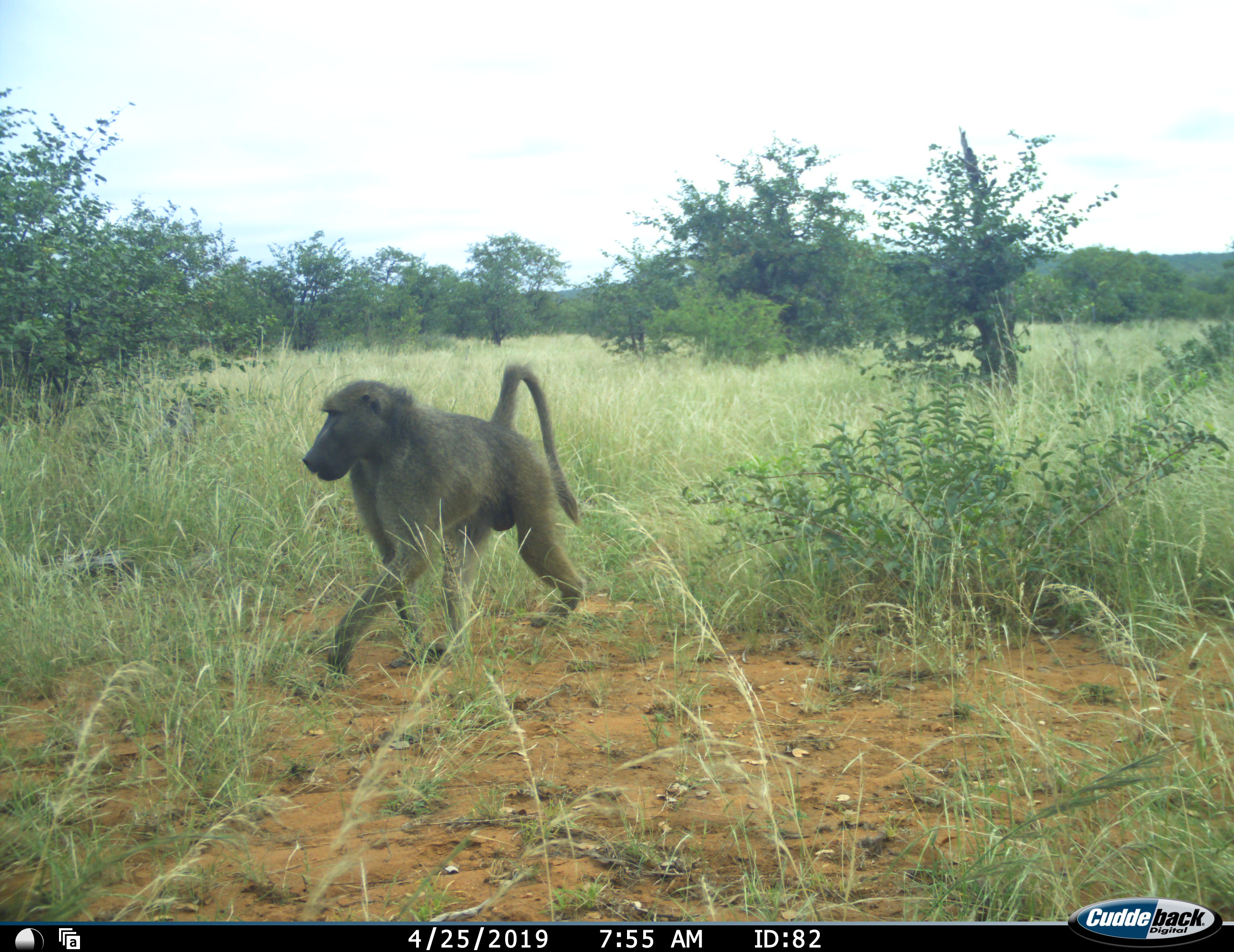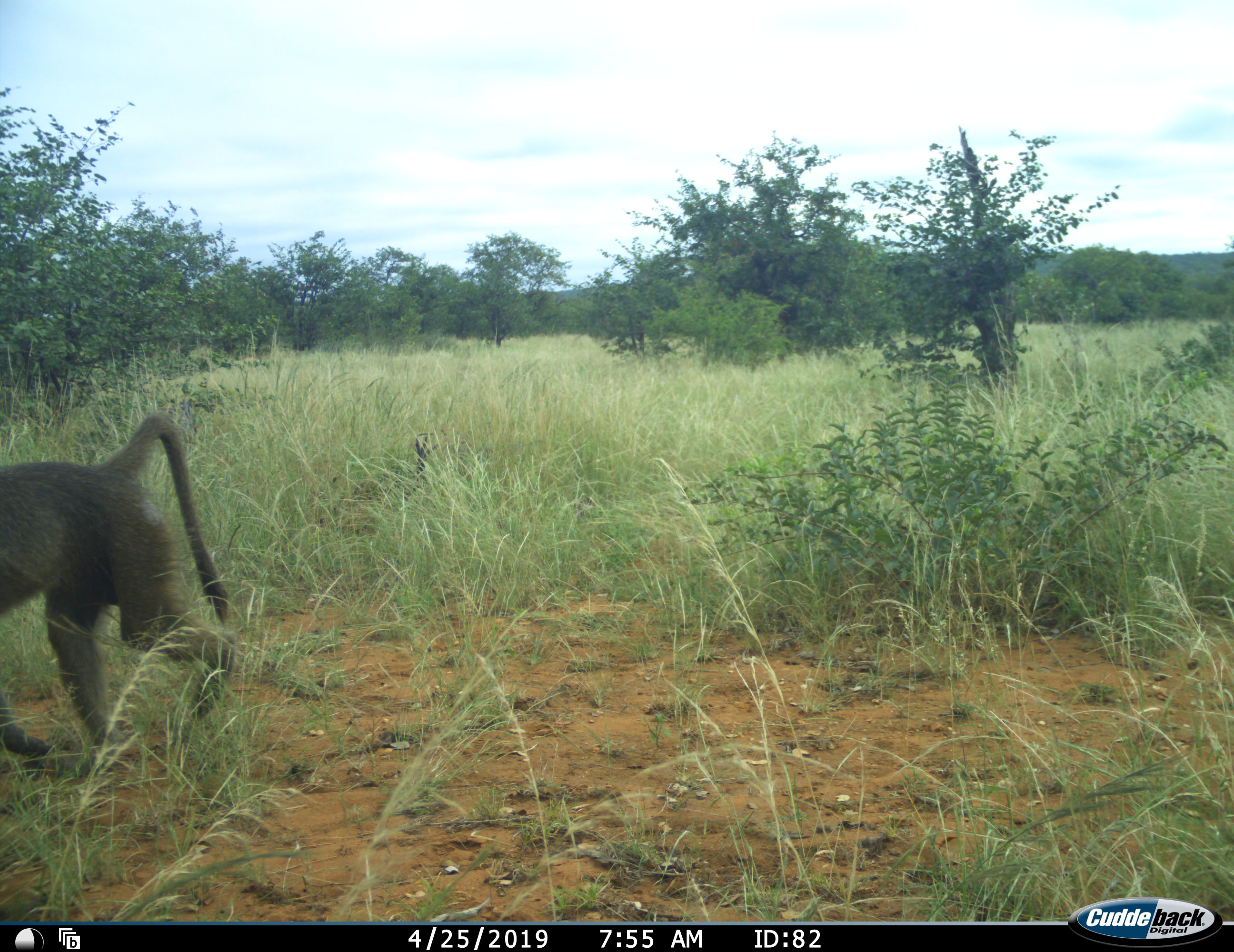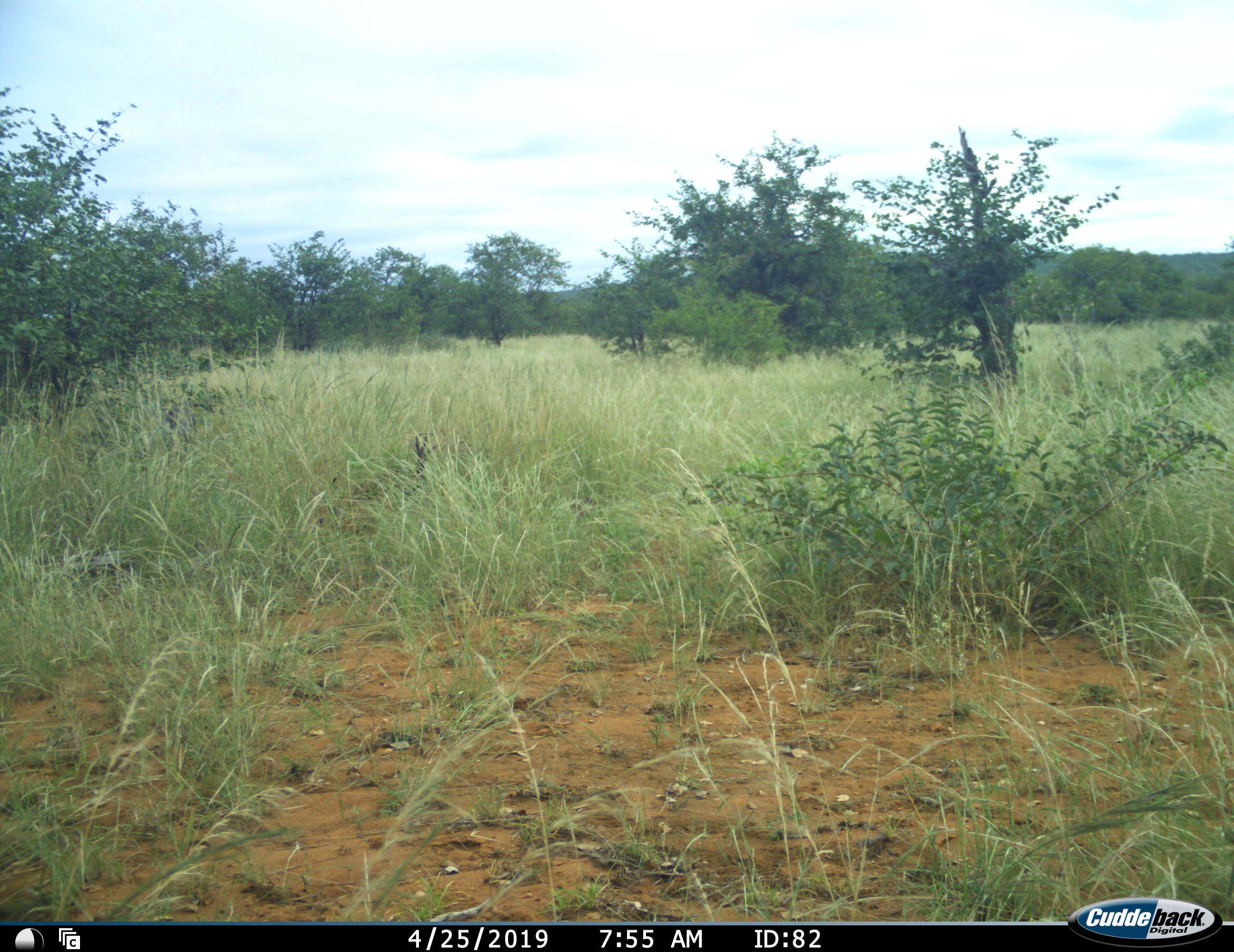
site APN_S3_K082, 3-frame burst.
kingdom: Animalia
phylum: Chordata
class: Mammalia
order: Primates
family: Cercopithecidae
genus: Papio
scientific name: Papio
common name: baboon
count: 1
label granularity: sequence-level